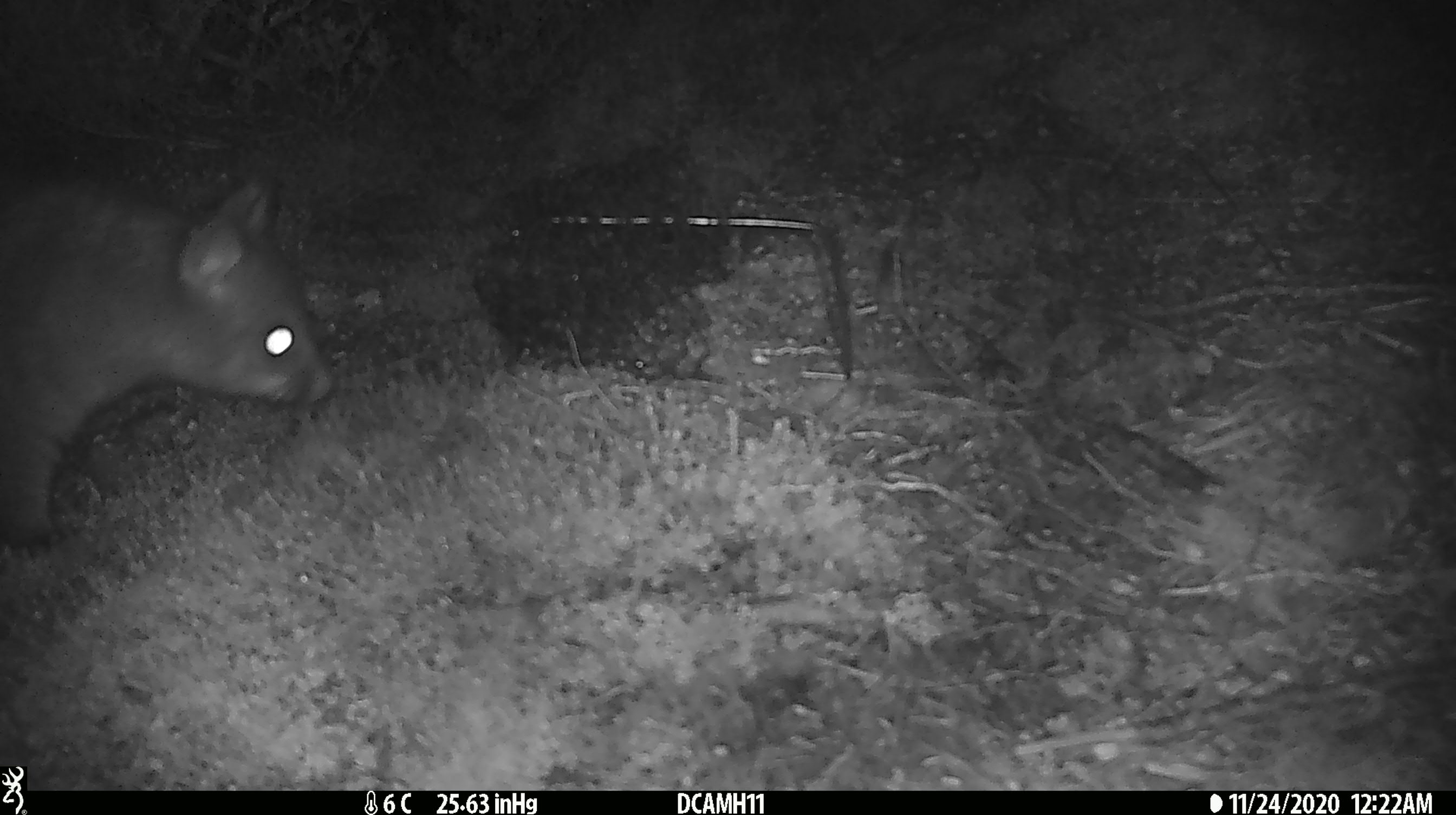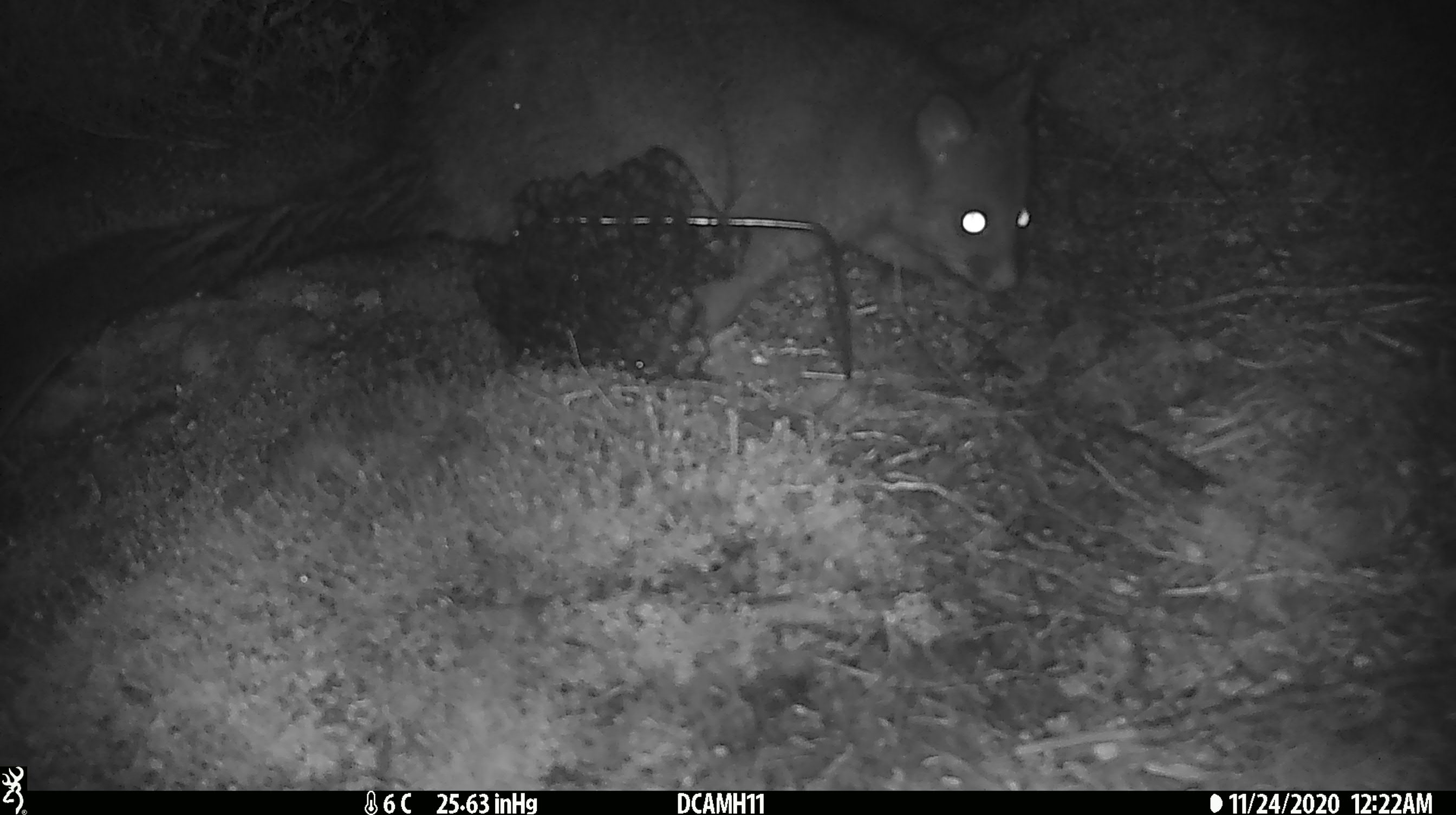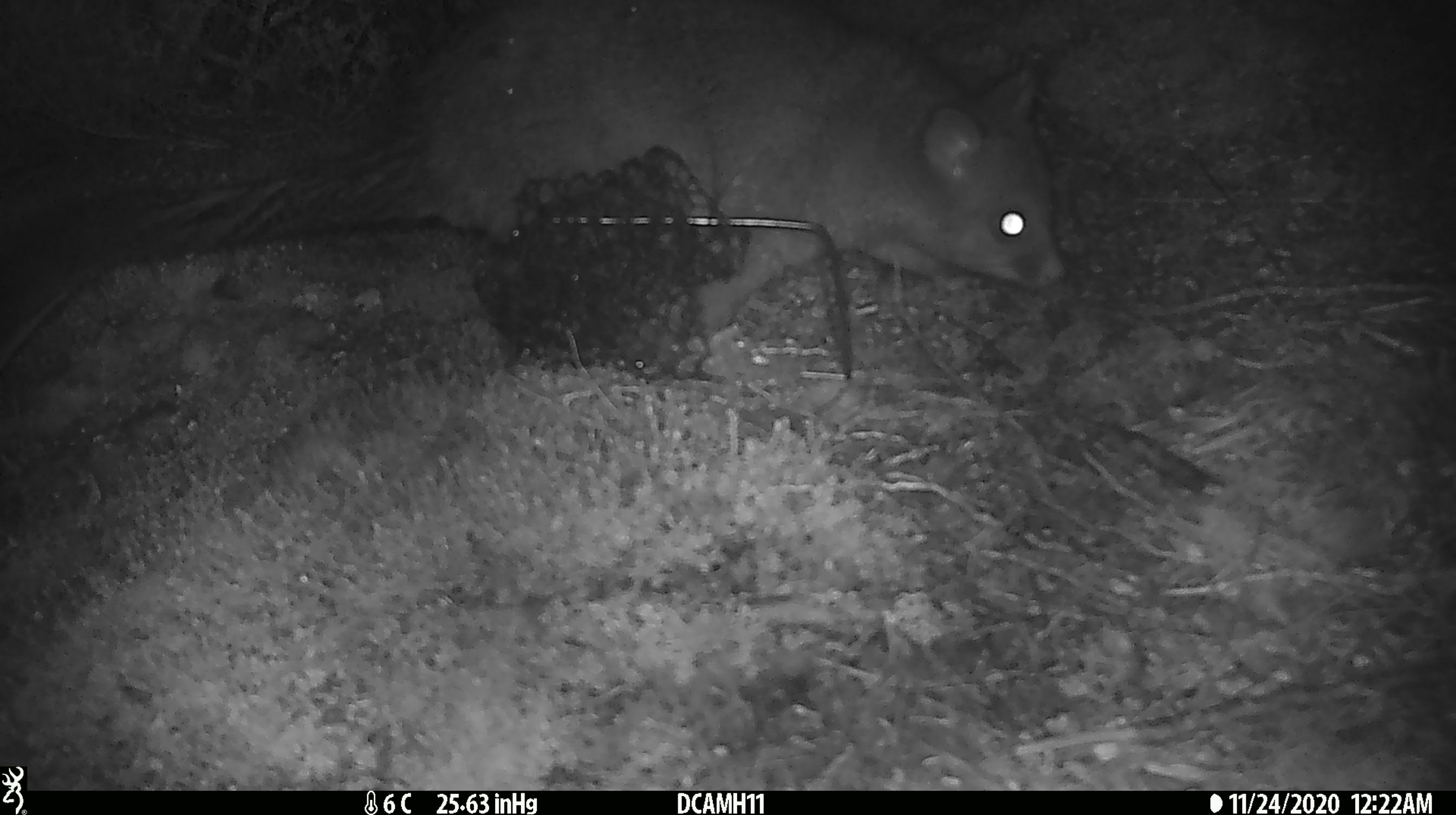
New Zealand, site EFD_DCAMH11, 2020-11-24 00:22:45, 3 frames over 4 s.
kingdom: Animalia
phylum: Chordata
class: Mammalia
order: Diprotodontia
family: Phalangeridae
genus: Trichosurus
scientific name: Trichosurus vulpecula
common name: common brushtail possum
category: possum